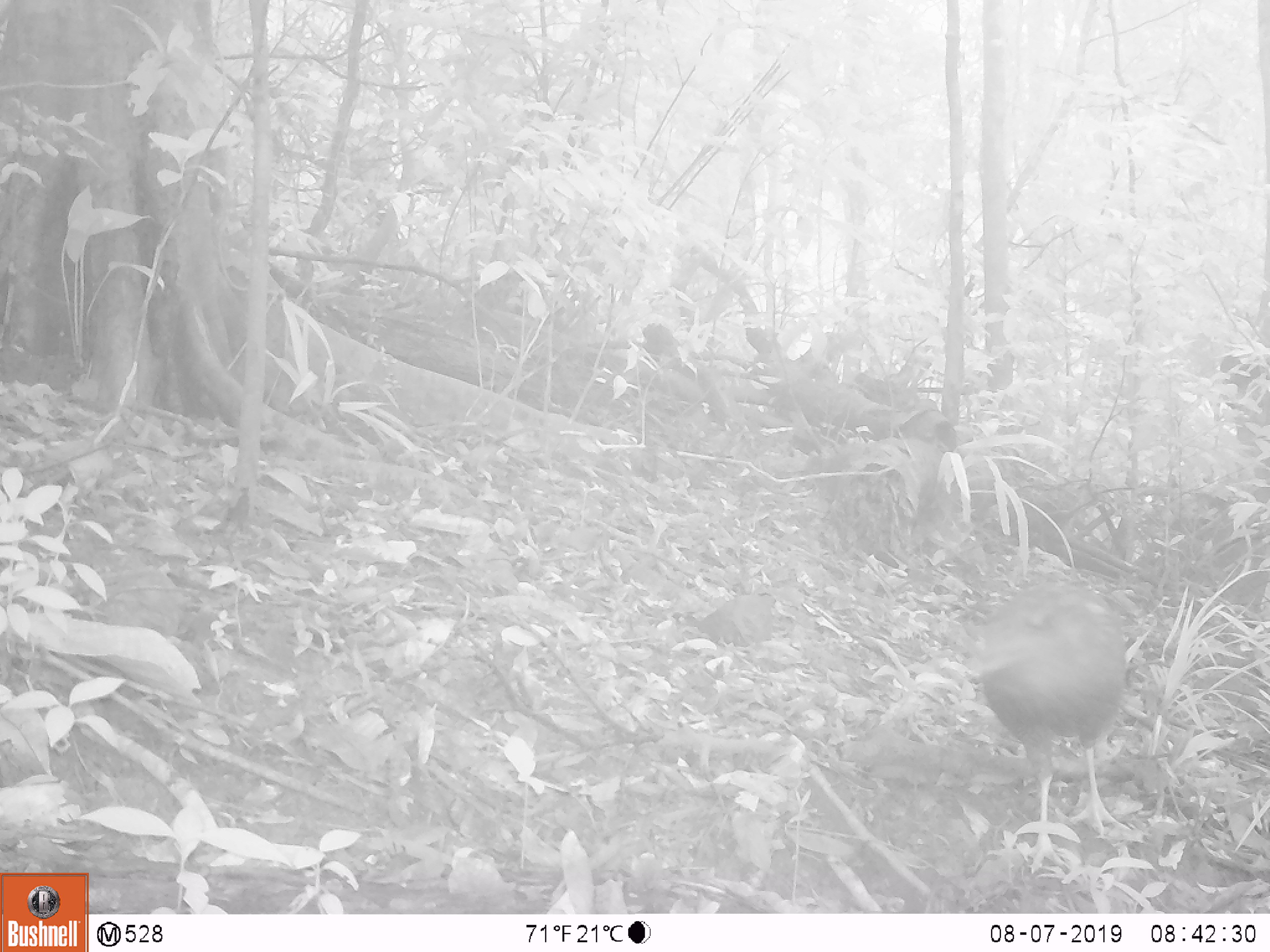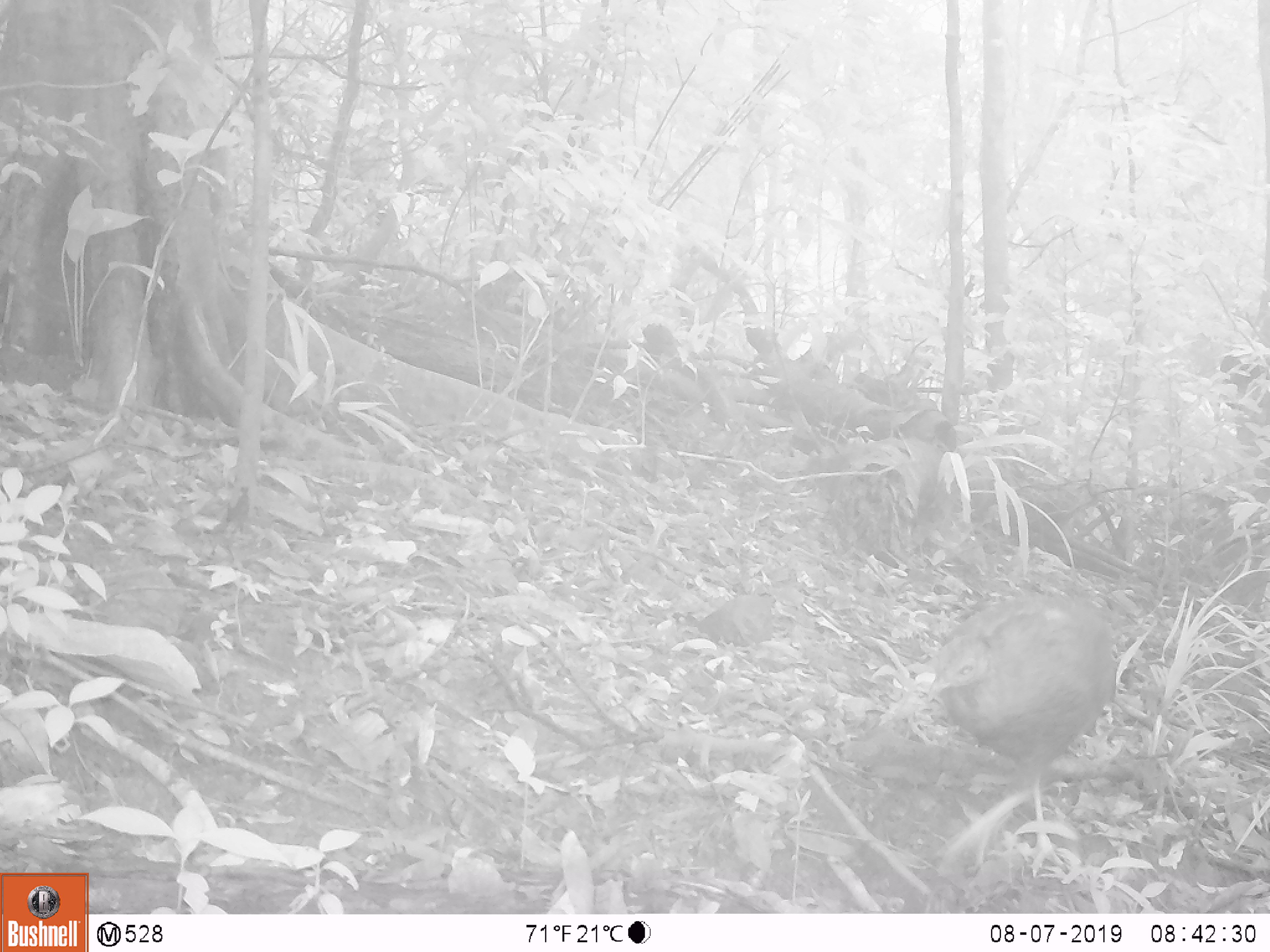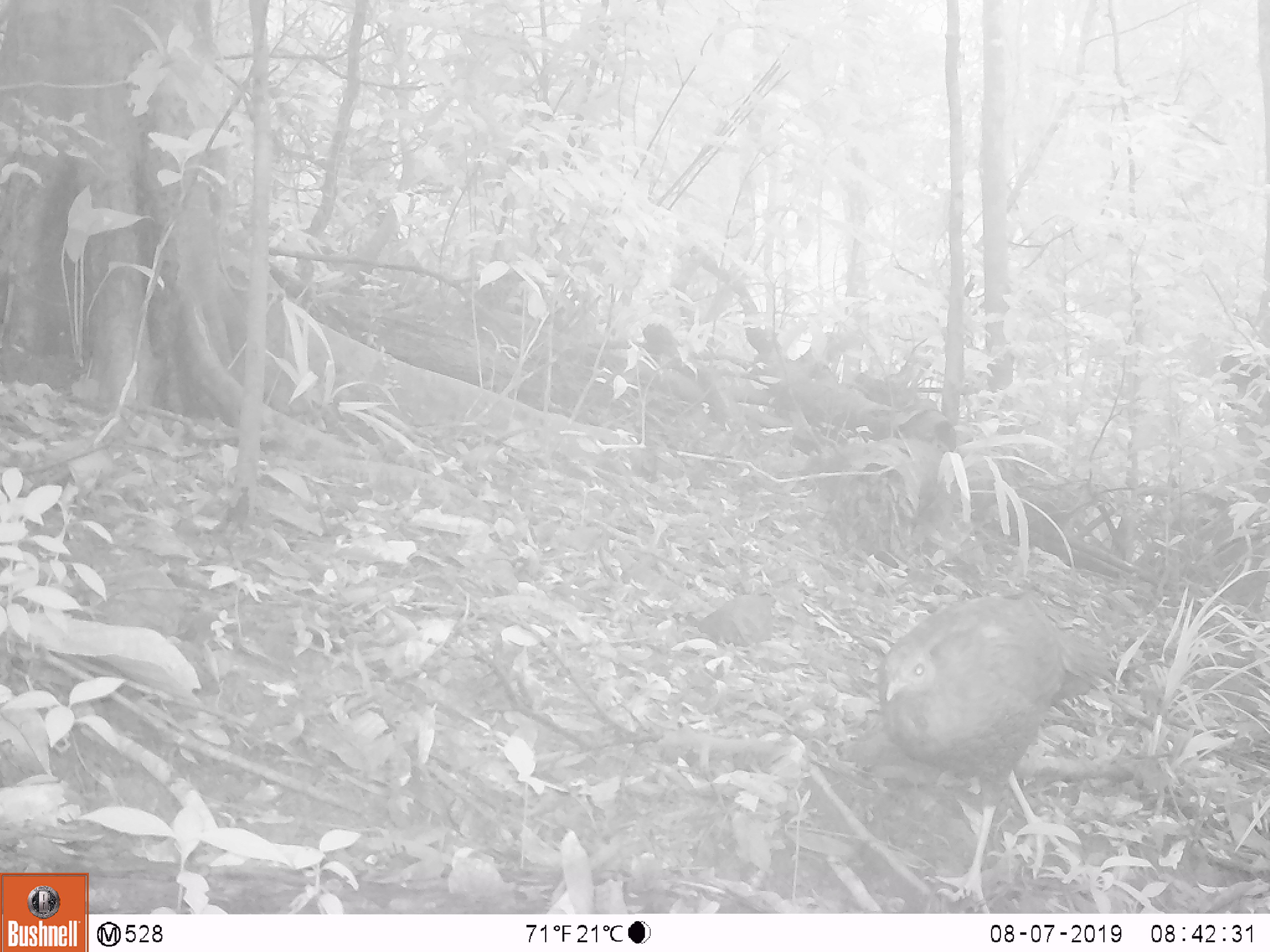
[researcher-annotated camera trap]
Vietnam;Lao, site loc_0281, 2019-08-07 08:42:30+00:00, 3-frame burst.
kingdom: Animalia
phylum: Chordata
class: Aves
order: Galliformes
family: Phasianidae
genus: Polyplectron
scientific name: Polyplectron bicalcaratum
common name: gray peacock-pheasant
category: grey peacock pheasant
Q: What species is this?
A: Grey peacock pheasant (gray peacock-pheasant) (Polyplectron bicalcaratum).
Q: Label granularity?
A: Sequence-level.